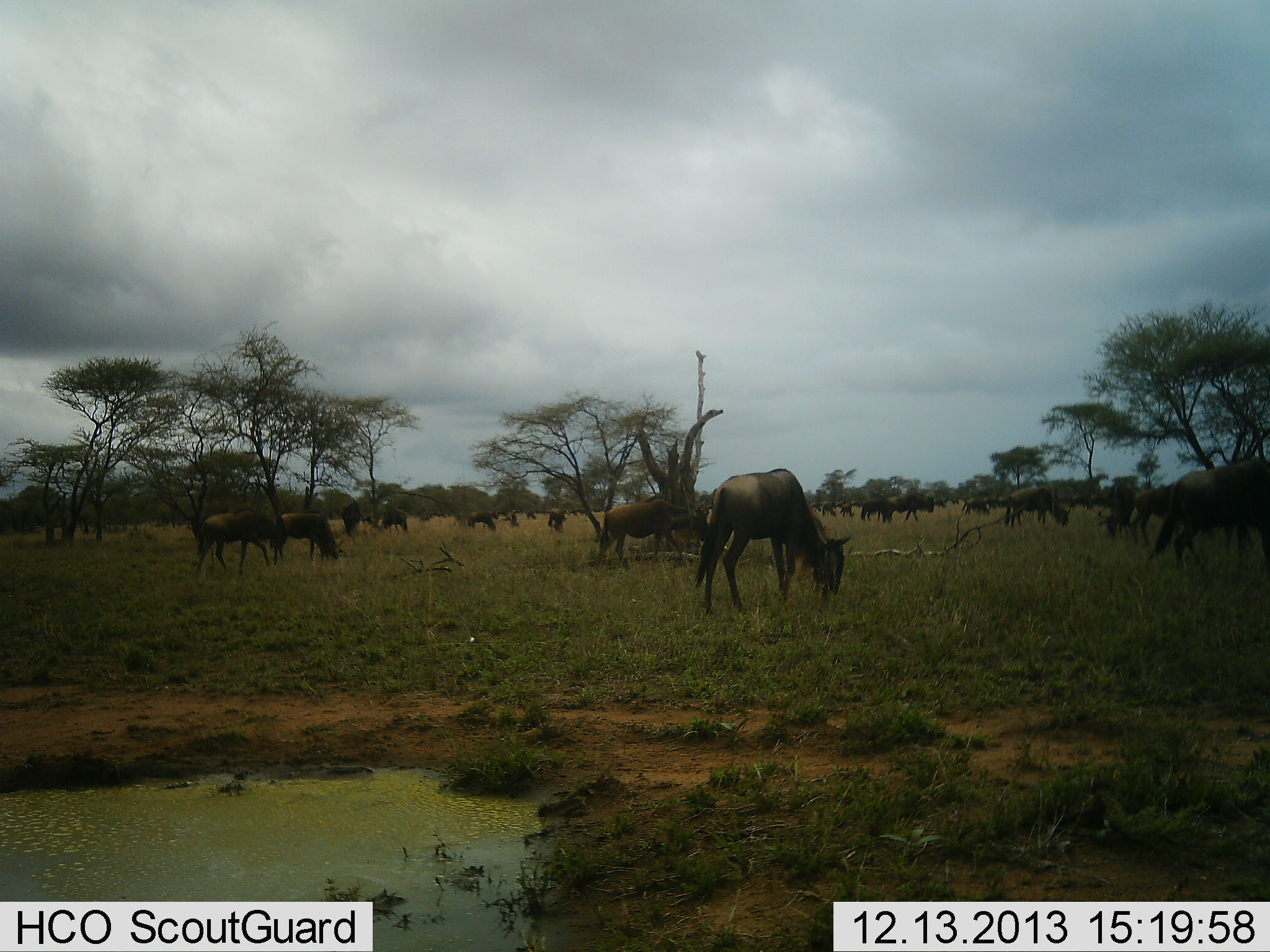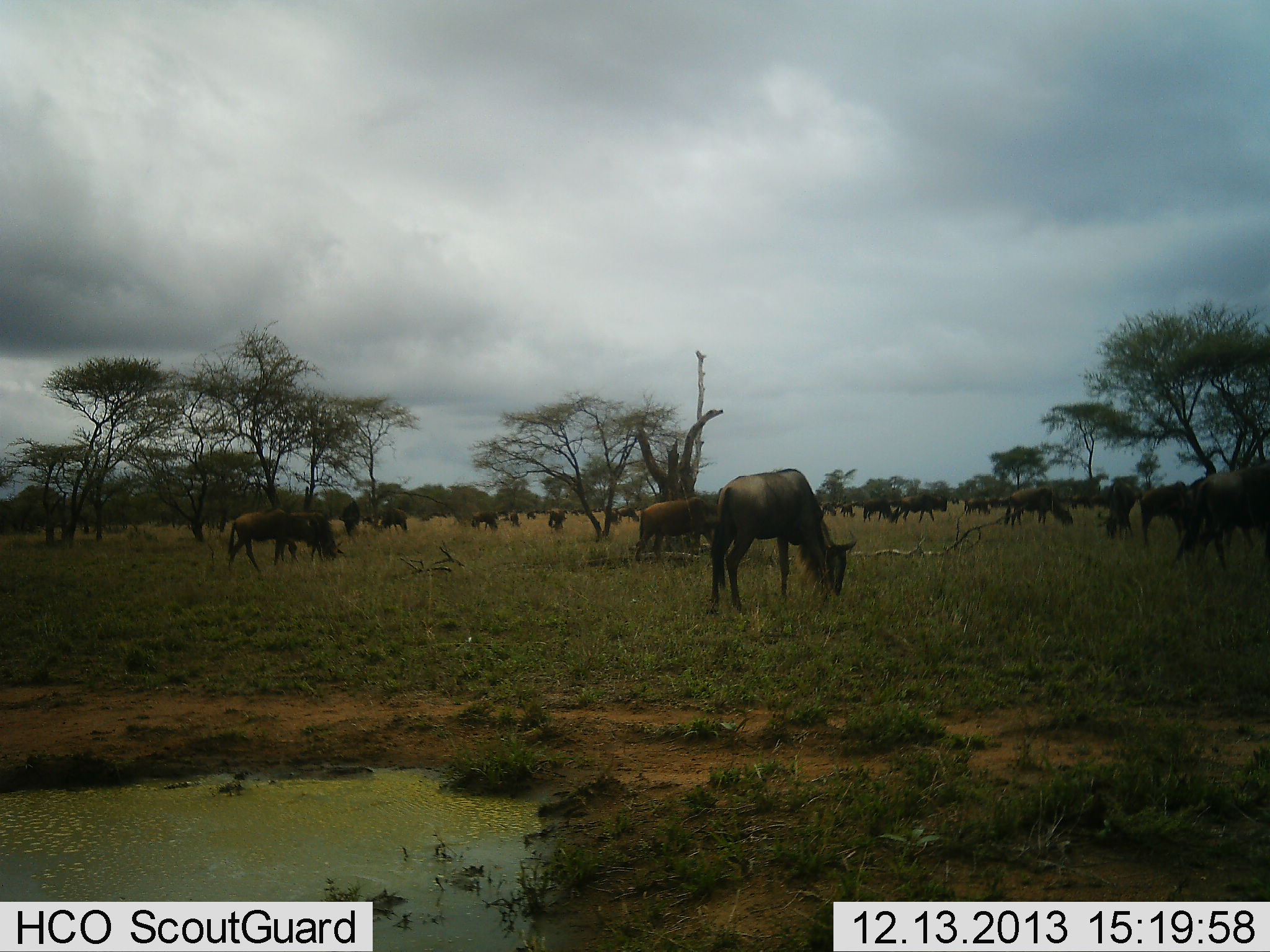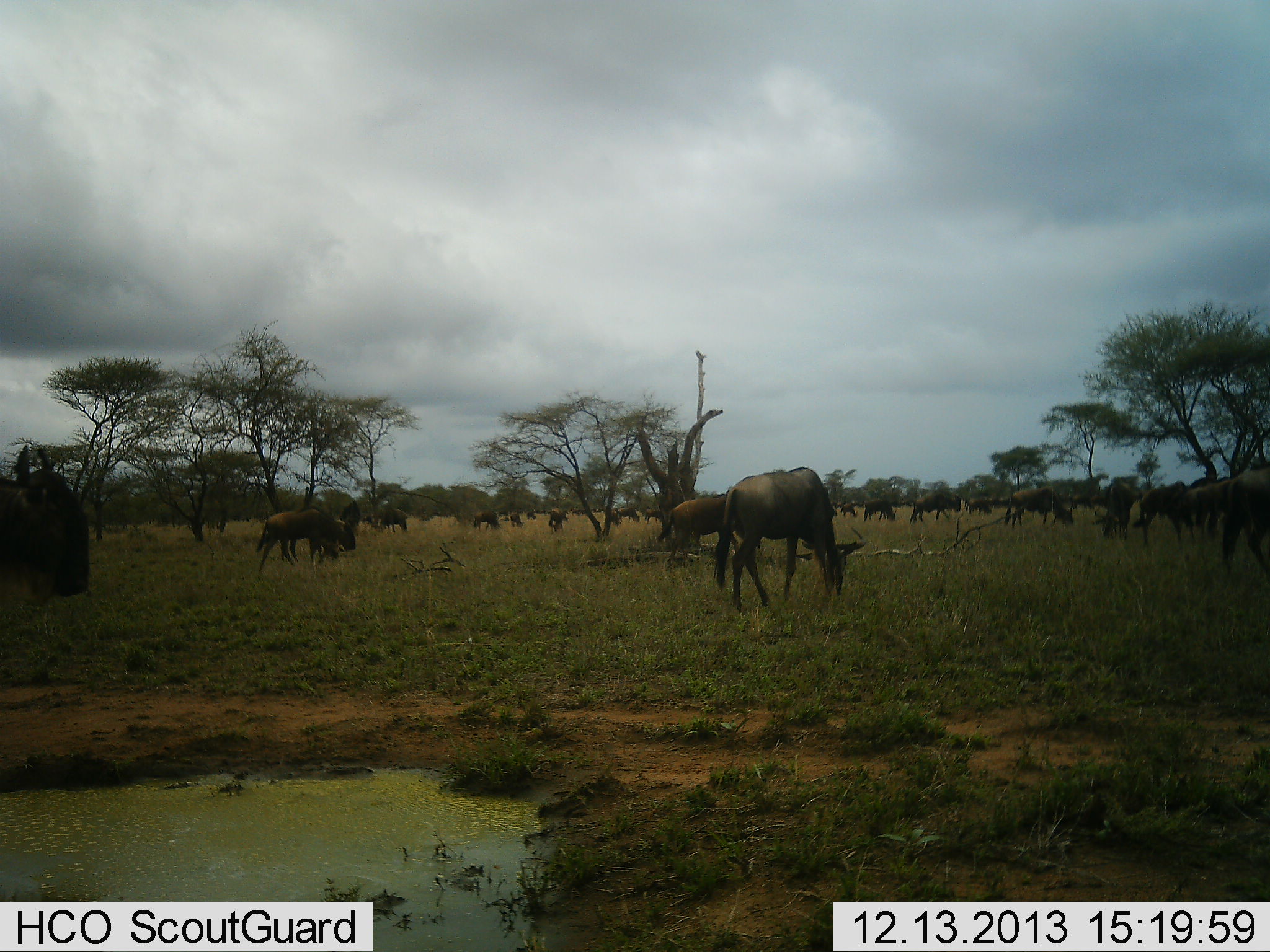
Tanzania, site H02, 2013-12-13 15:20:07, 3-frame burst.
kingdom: Animalia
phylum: Chordata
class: Mammalia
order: Artiodactyla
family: Bovidae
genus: Connochaetes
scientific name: Connochaetes taurinus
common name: blue wildebeest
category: wildebeest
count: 11-50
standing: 37%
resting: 7%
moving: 46%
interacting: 5%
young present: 5%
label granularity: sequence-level